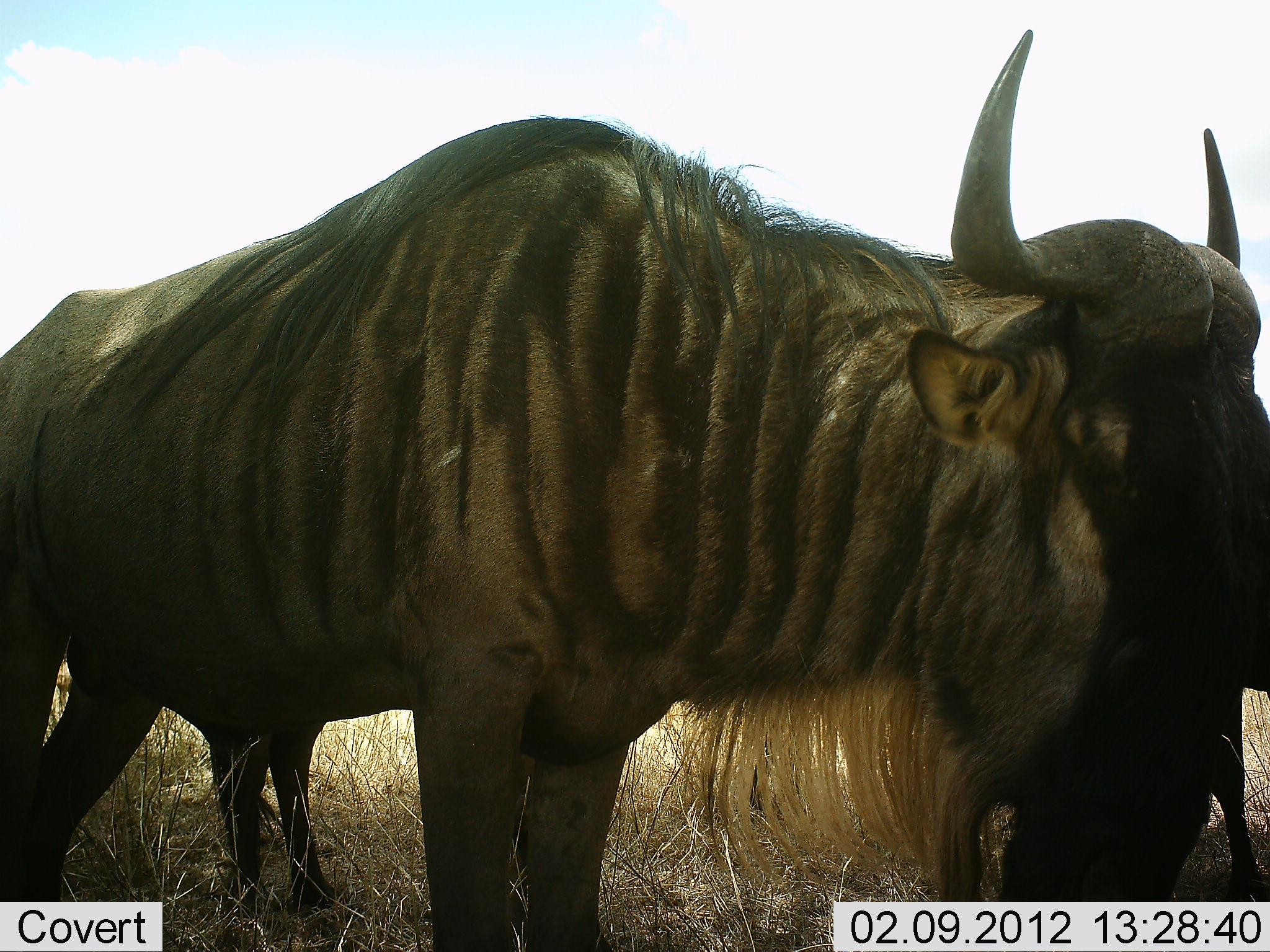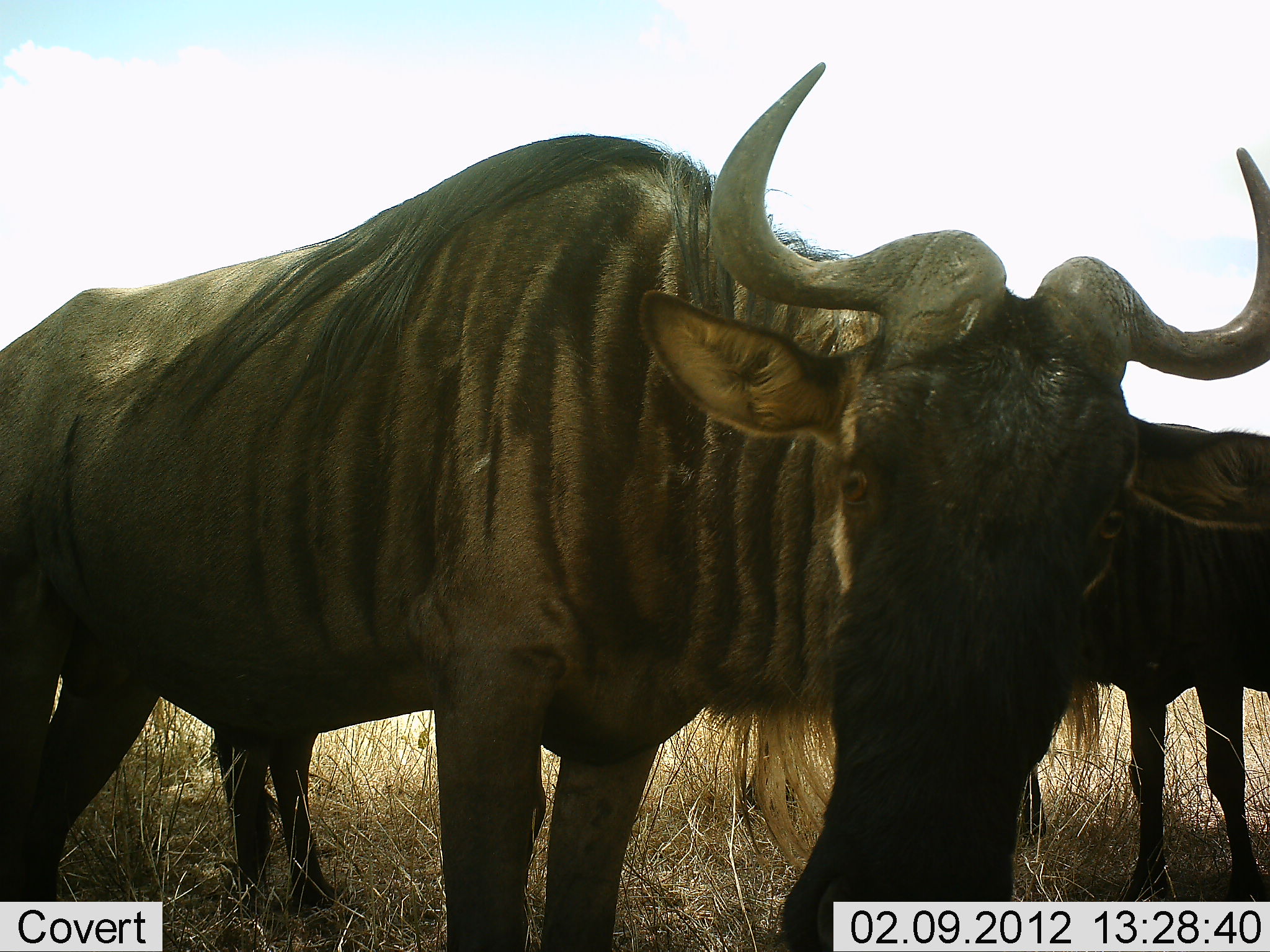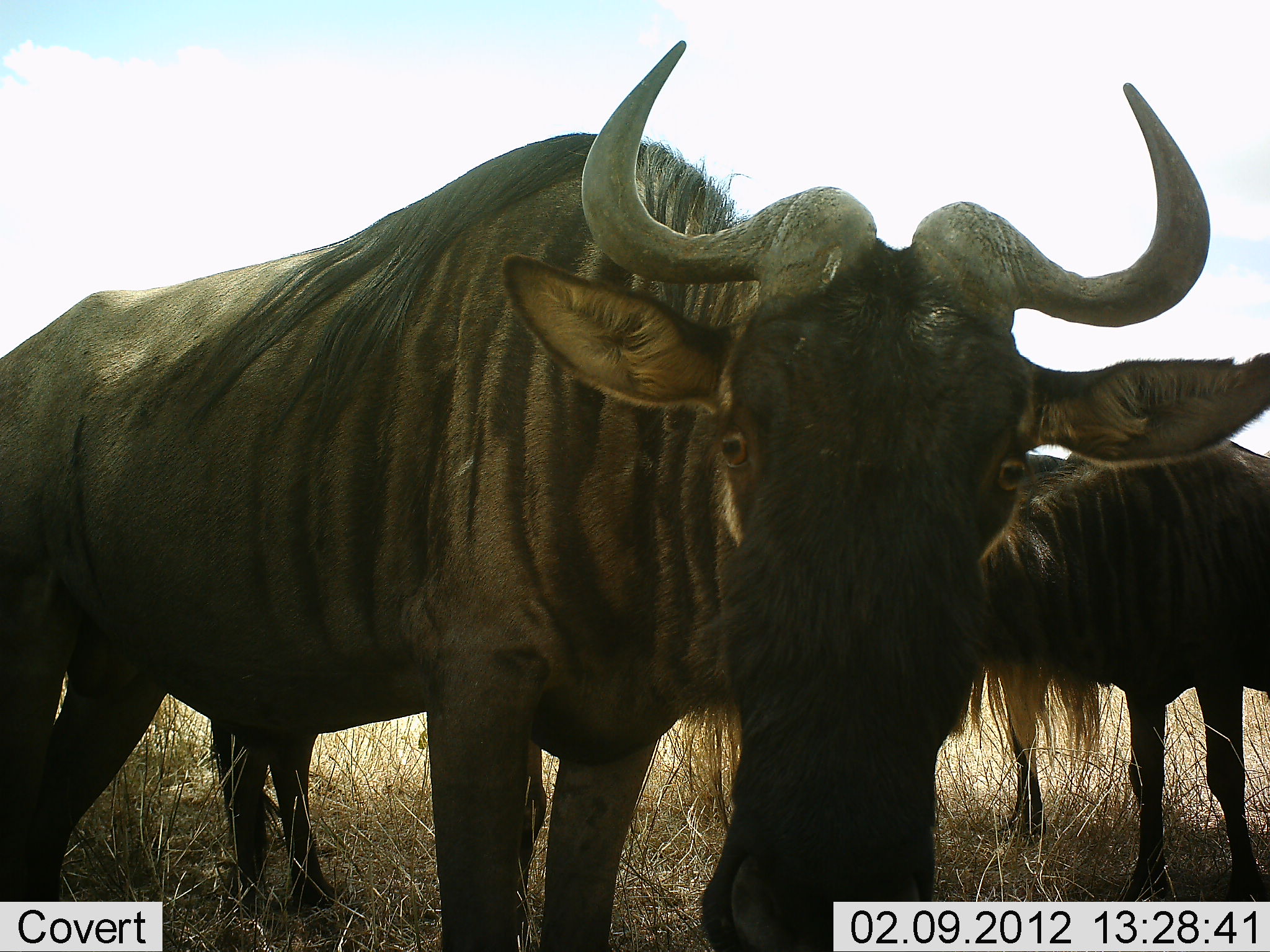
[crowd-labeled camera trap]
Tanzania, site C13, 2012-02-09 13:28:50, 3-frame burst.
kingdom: Animalia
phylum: Chordata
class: Mammalia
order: Artiodactyla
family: Bovidae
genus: Connochaetes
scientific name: Connochaetes taurinus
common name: blue wildebeest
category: wildebeest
Wildebeest (blue wildebeest) (Connochaetes taurinus), count 3. Behavior (volunteer vote fractions): standing 88%, resting 6%, moving 12%, interacting 6%. Young present (vote fraction): 0%. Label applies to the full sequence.